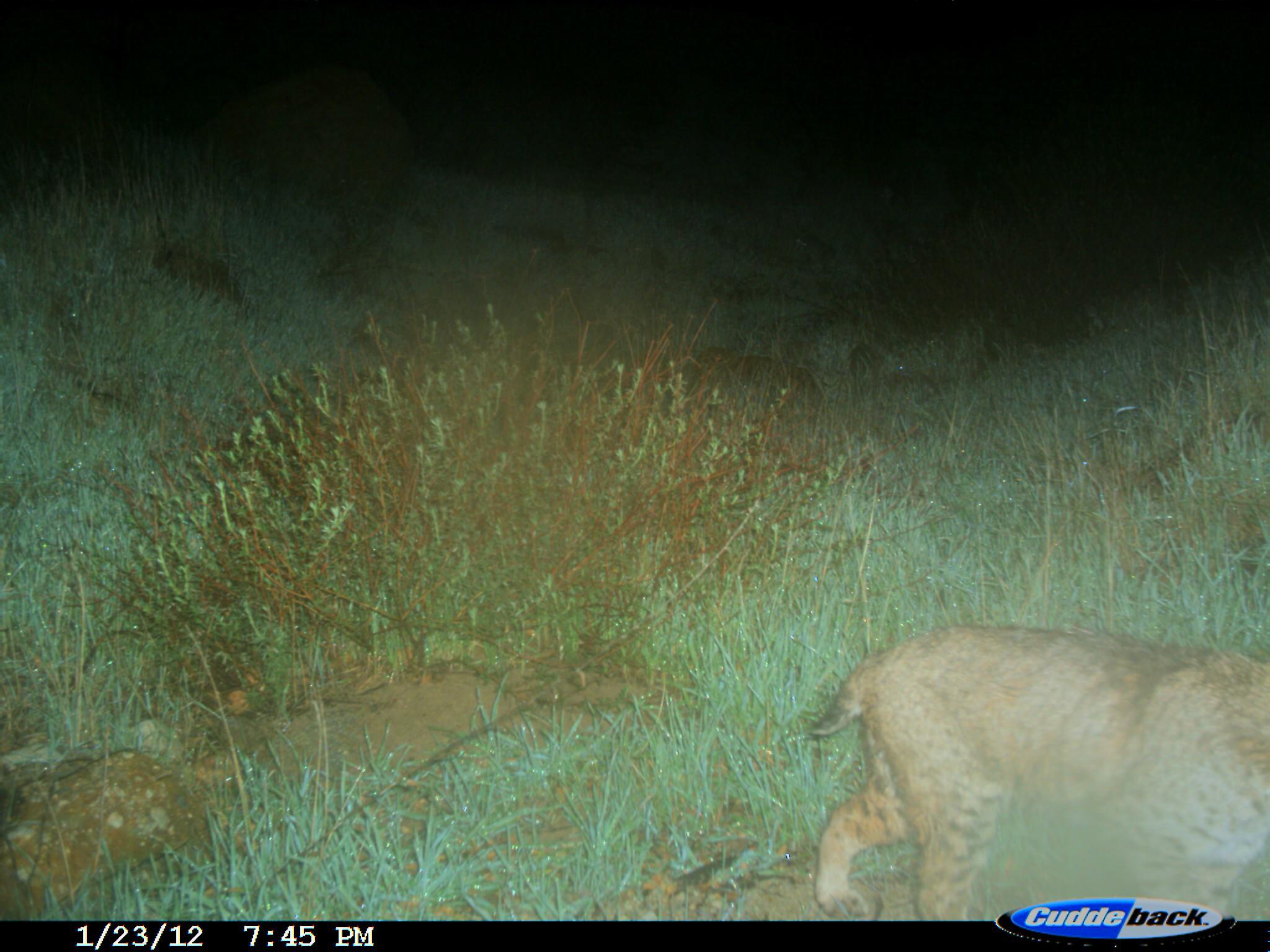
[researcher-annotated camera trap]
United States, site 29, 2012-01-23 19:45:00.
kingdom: Animalia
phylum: Chordata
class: Mammalia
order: Carnivora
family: Felidae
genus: Lynx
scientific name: Lynx rufus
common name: bobcat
Bobcat (Lynx rufus).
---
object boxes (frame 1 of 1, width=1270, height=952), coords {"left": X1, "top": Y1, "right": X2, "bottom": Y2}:
bobcat: {"left": 807, "top": 626, "right": 1270, "bottom": 922}